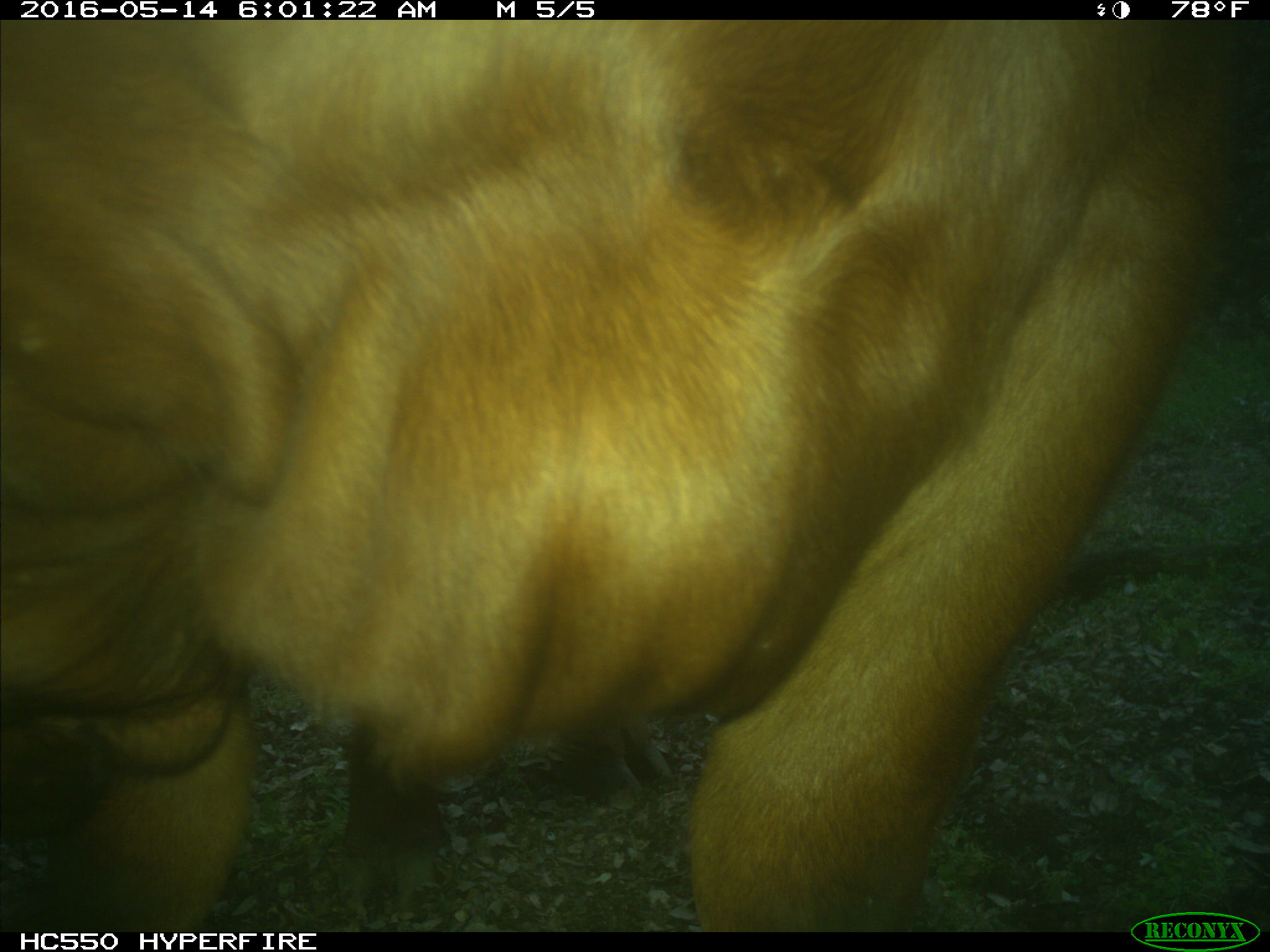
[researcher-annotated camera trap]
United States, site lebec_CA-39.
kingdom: Animalia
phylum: Chordata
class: Mammalia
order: Artiodactyla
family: Bovidae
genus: Bos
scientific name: Bos taurus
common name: domestic cow